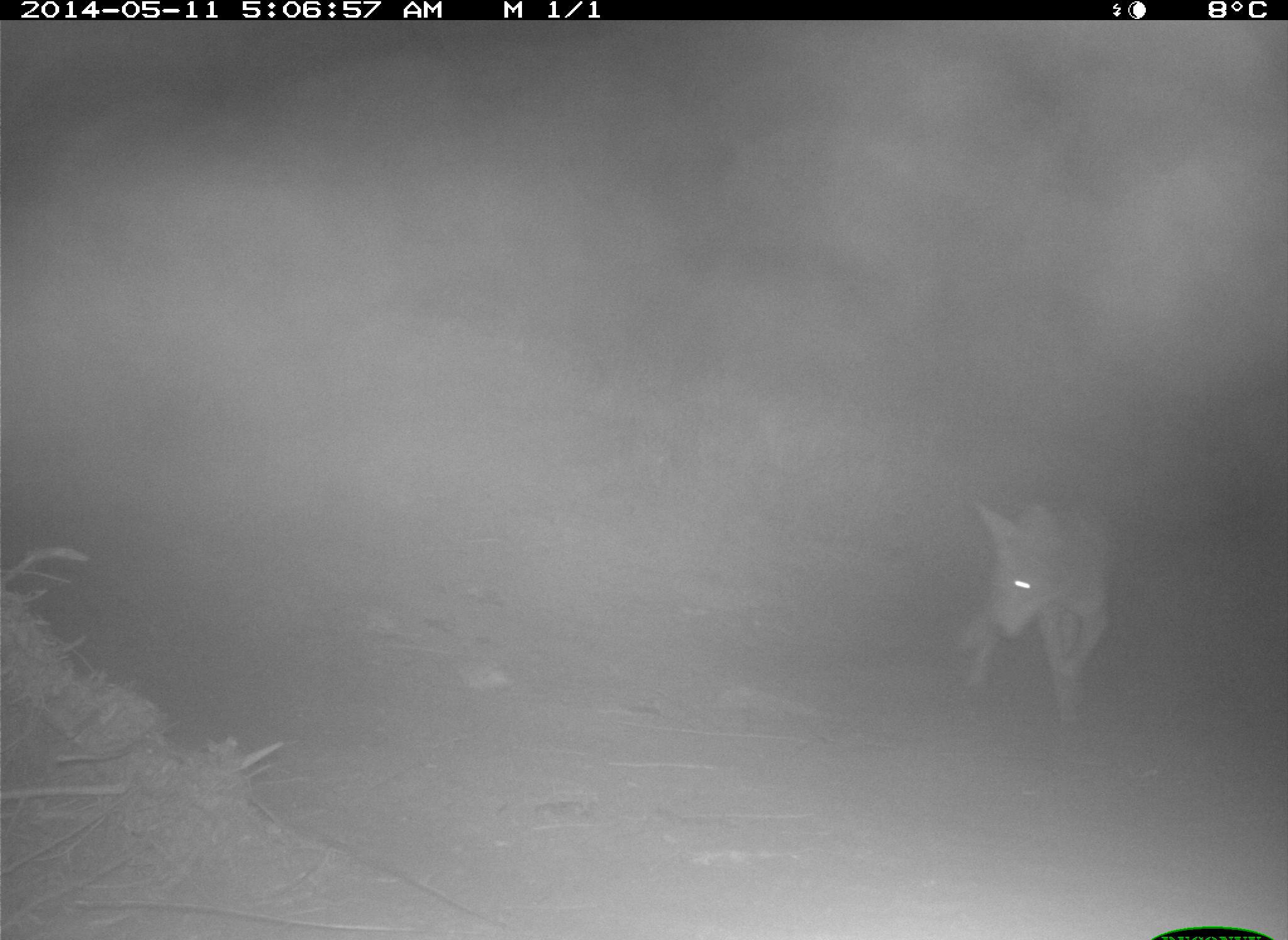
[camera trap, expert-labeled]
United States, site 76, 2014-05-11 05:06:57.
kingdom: Animalia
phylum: Chordata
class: Mammalia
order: Carnivora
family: Canidae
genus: Canis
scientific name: Canis latrans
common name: coyote